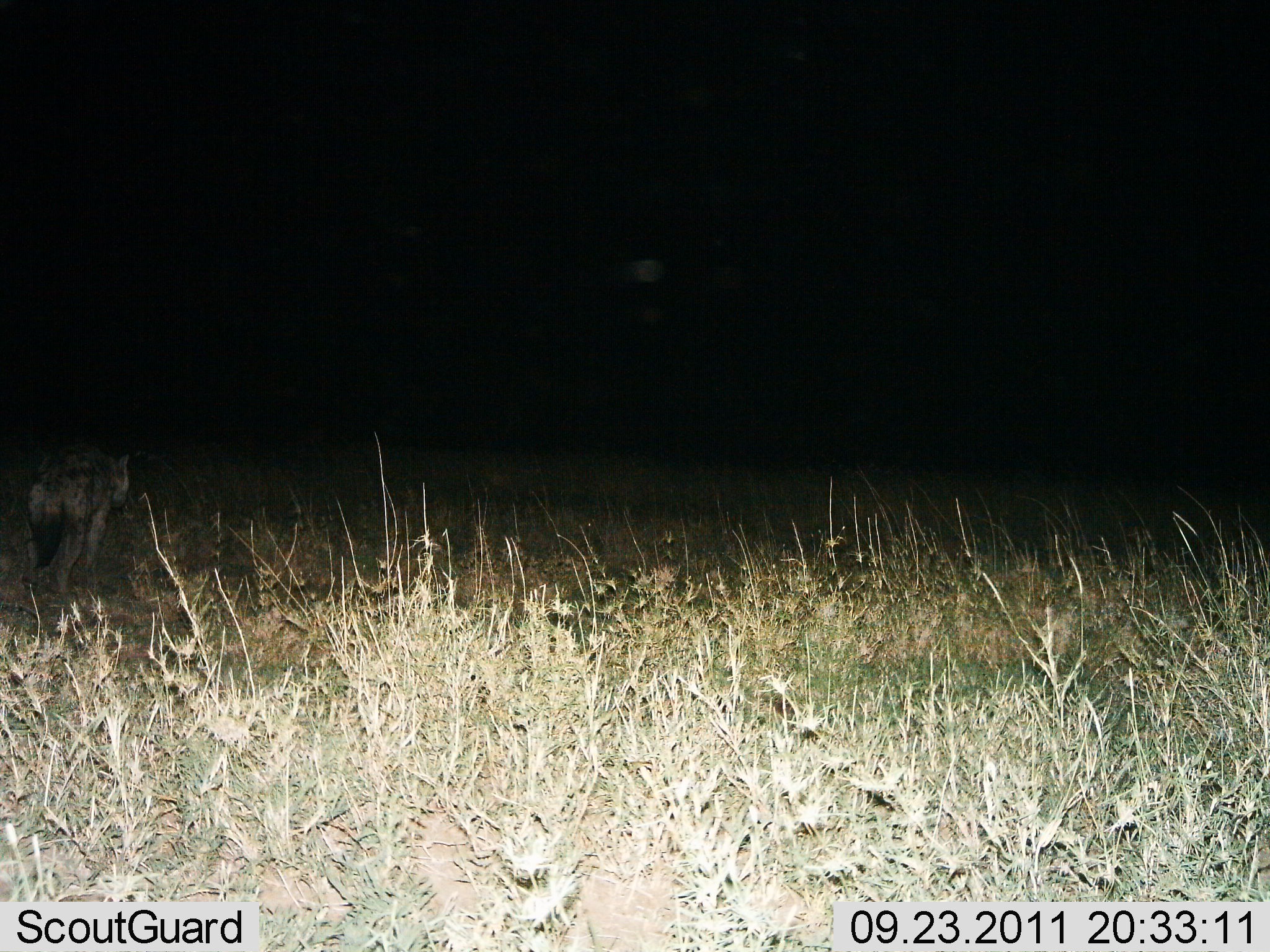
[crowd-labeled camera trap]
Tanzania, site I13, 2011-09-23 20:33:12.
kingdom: Animalia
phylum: Chordata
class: Mammalia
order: Carnivora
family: Hyaenidae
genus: Crocuta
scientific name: Crocuta crocuta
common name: spotted hyena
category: hyenaspotted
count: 1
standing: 0%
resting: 0%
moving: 100%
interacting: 0%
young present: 0%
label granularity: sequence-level